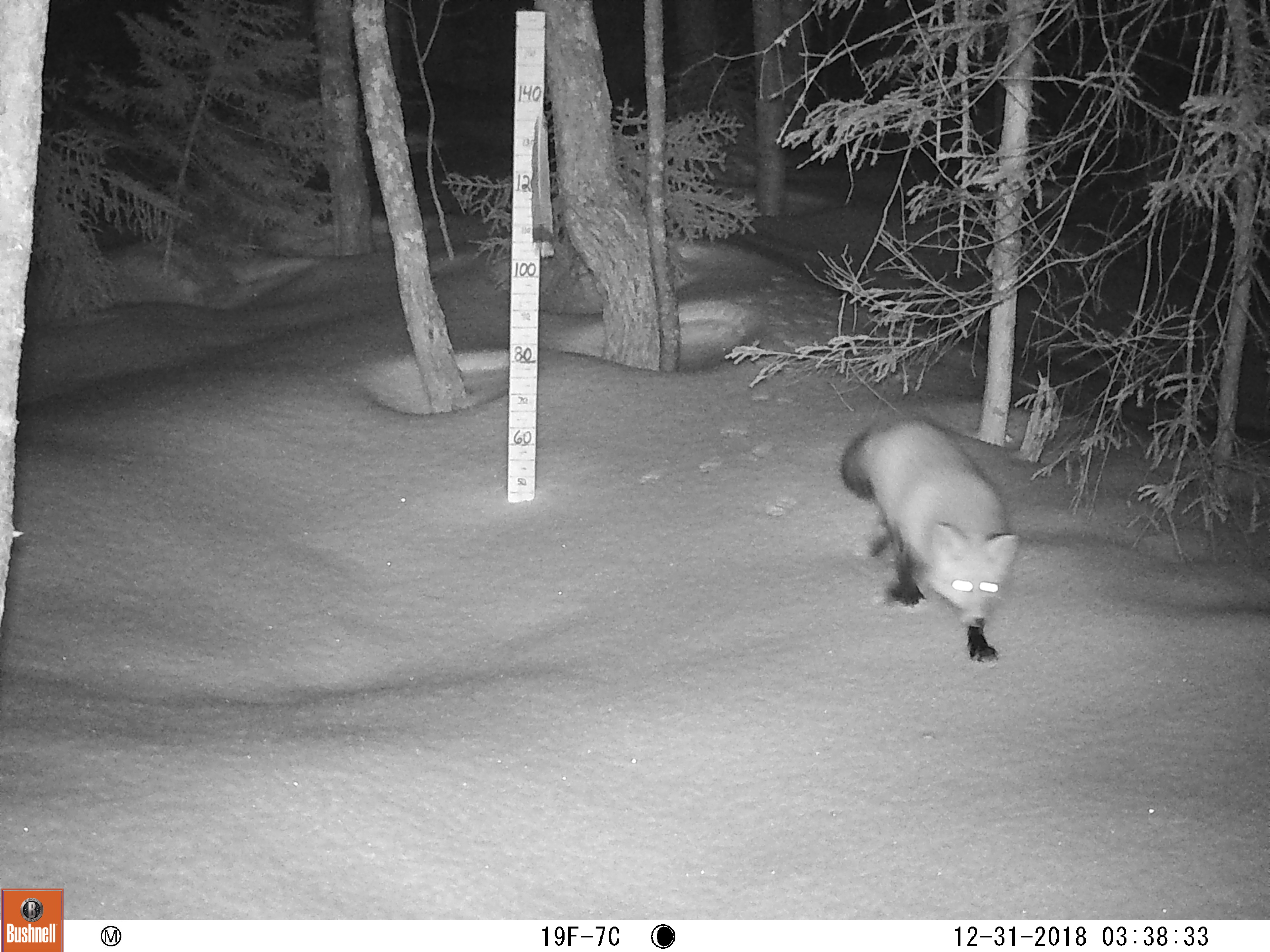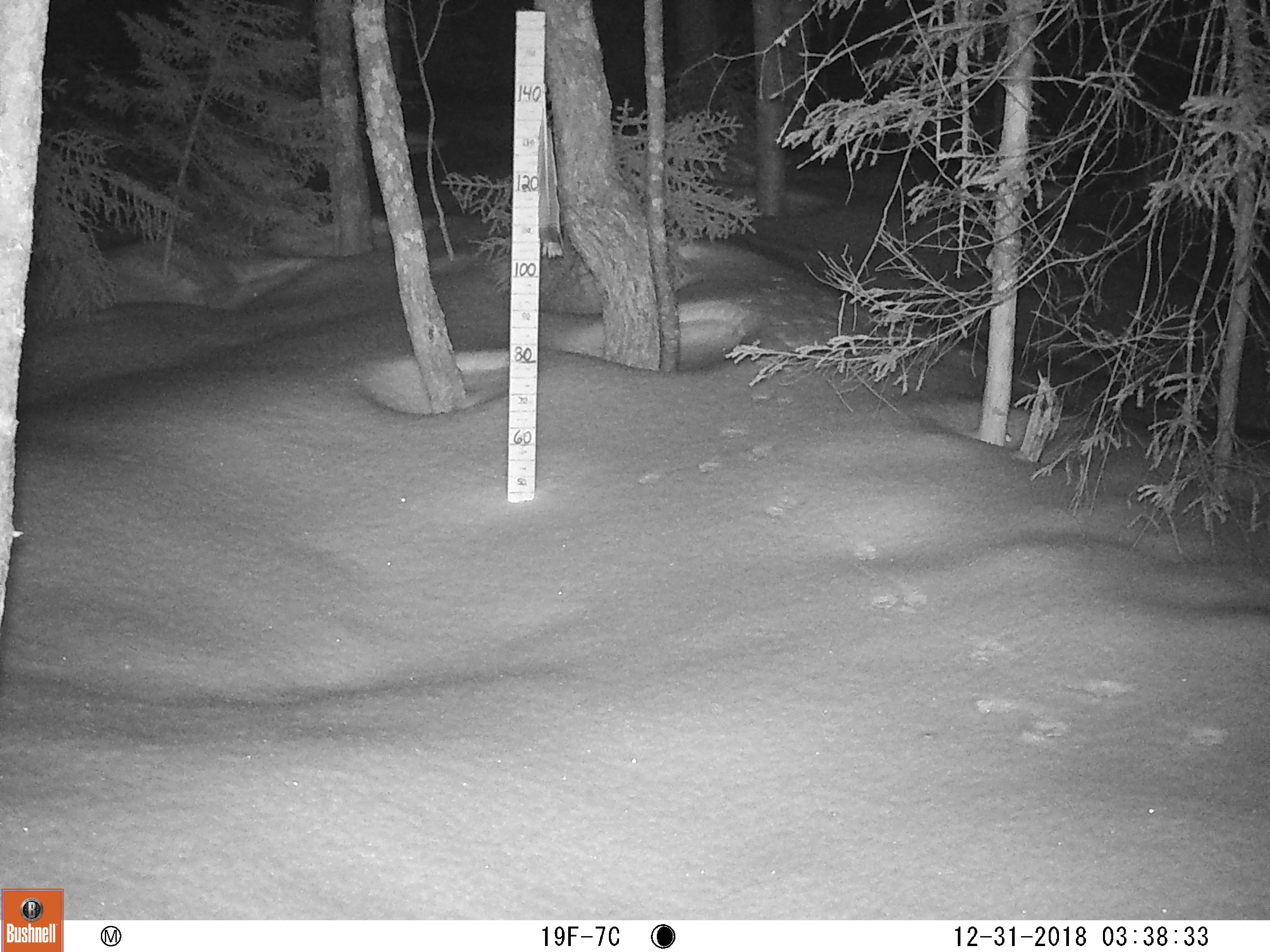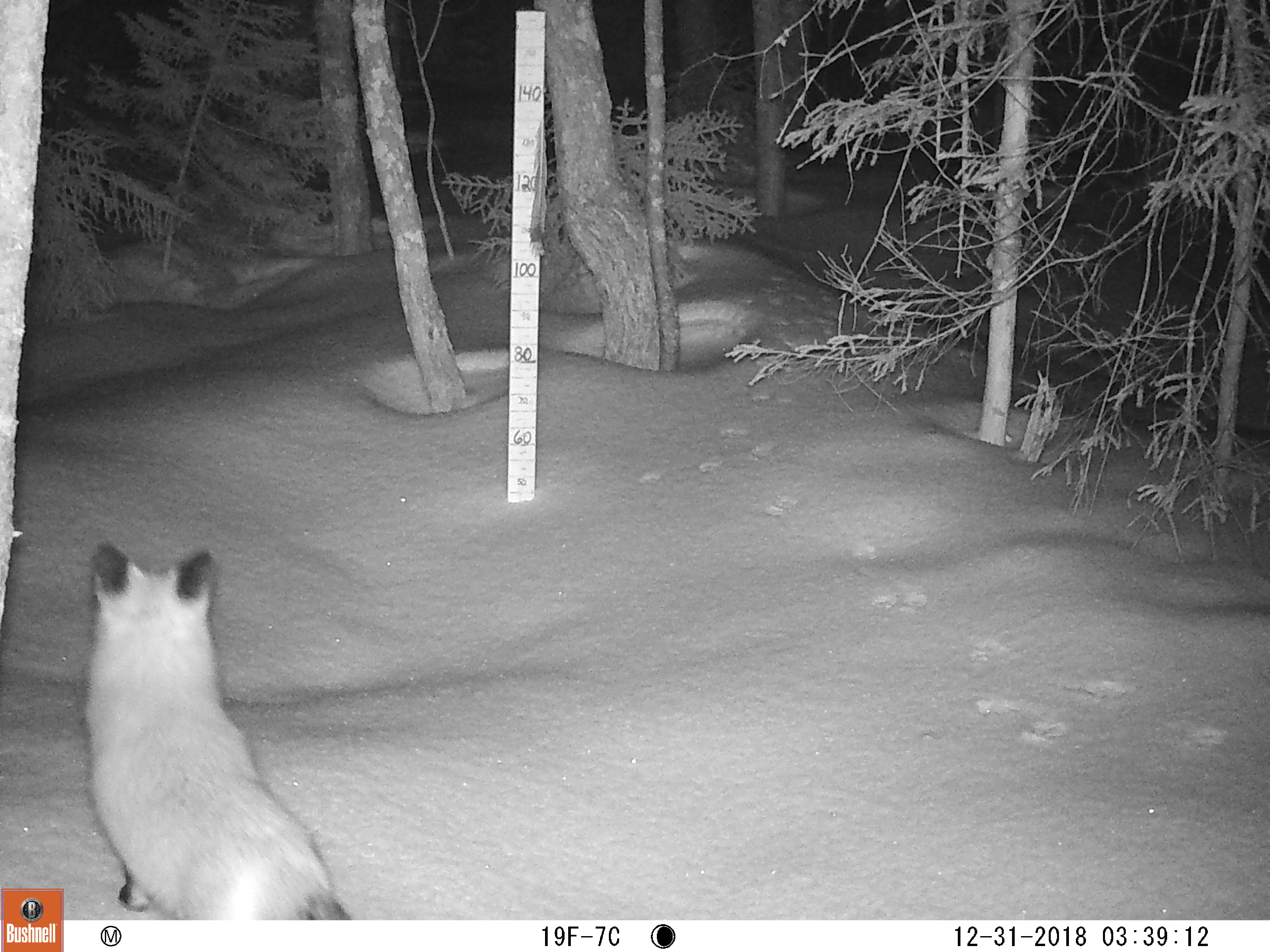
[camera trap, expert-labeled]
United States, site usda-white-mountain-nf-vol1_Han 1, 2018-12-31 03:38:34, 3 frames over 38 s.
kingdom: Animalia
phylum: Chordata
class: Mammalia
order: Carnivora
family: Canidae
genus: Vulpes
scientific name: Vulpes vulpes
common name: red fox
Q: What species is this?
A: Red fox (Vulpes vulpes).